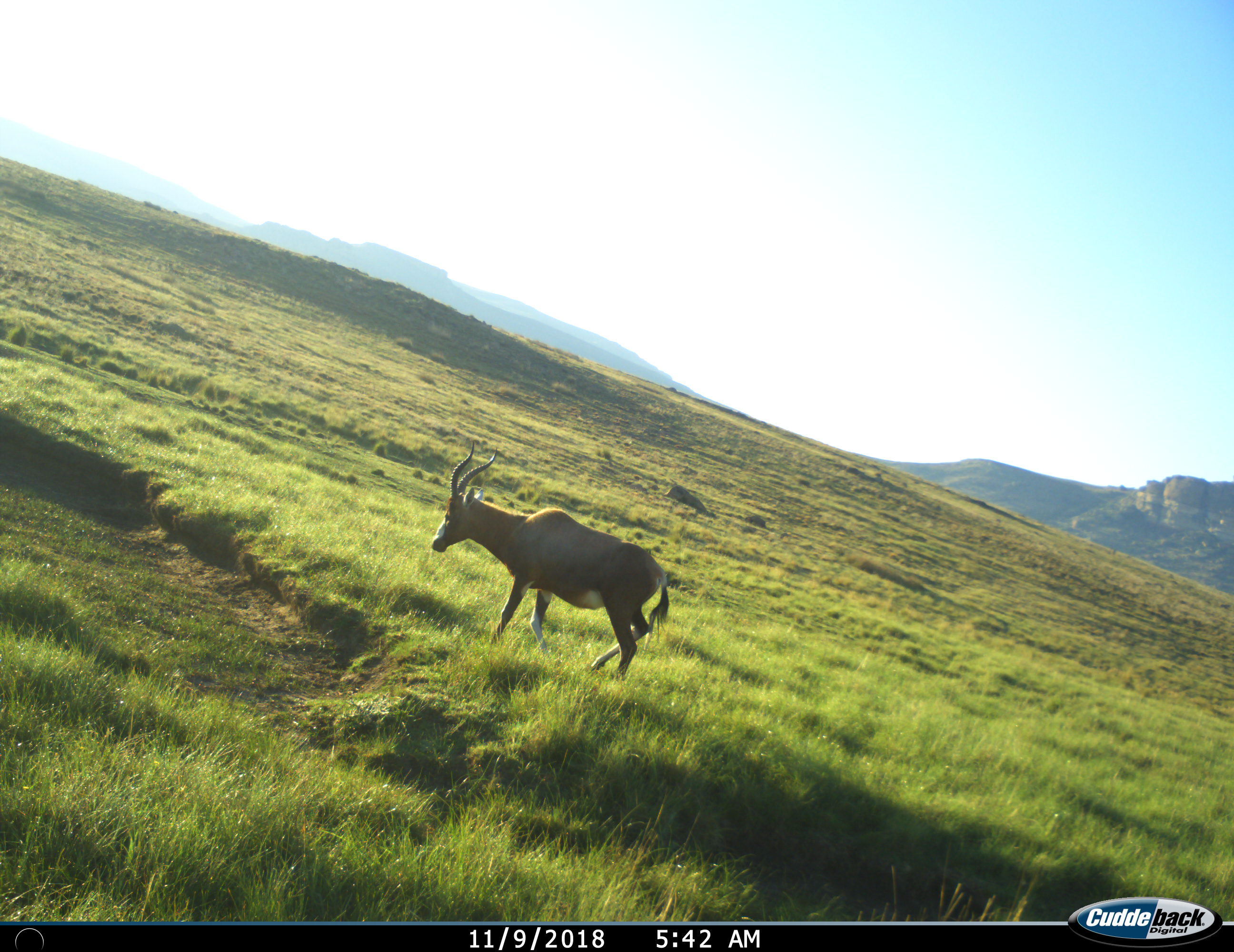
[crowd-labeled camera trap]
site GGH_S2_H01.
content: unidentified animal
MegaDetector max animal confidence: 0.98